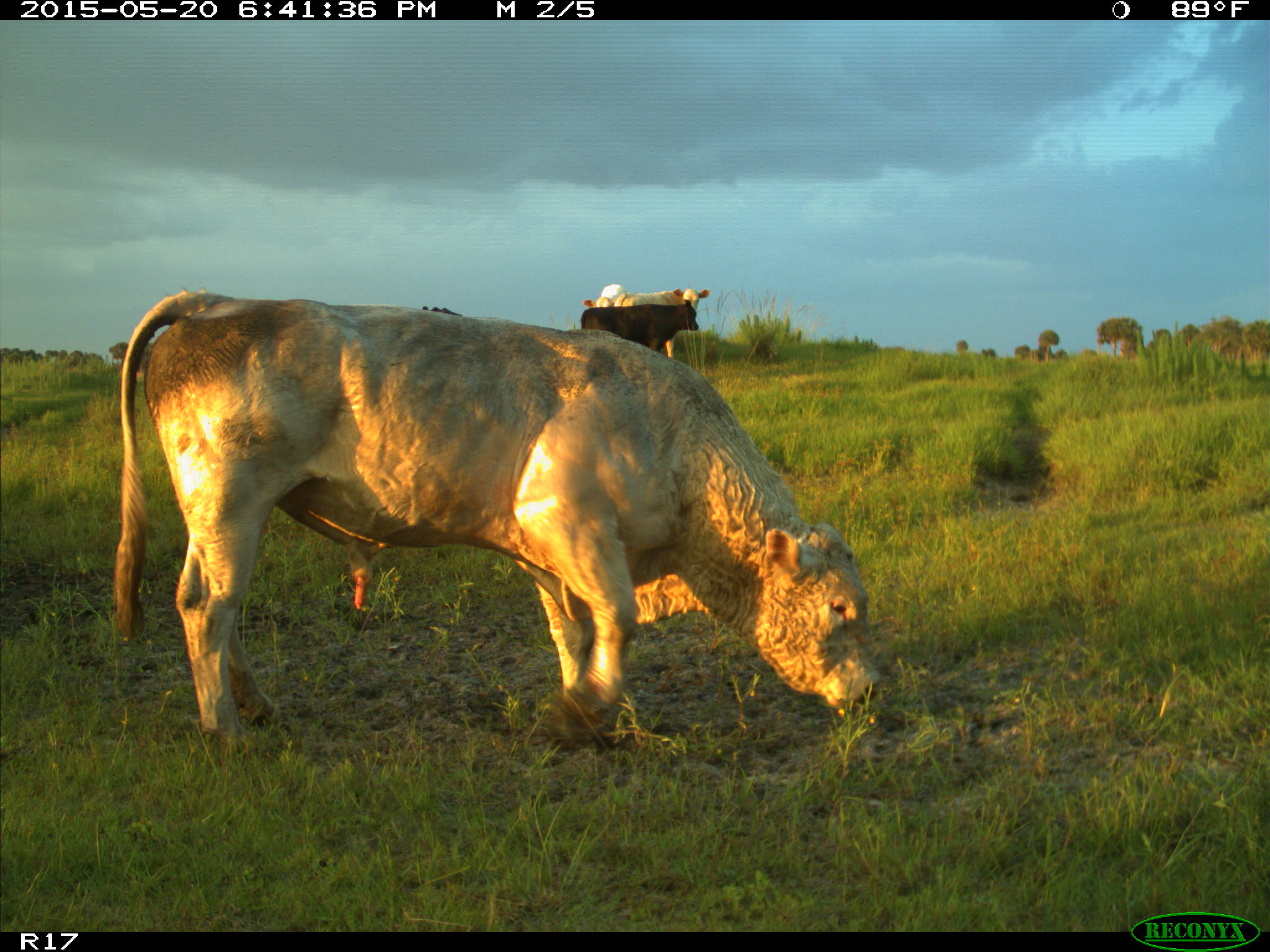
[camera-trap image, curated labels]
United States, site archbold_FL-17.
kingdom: Animalia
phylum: Chordata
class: Mammalia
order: Artiodactyla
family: Bovidae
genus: Bos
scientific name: Bos taurus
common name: domestic cow